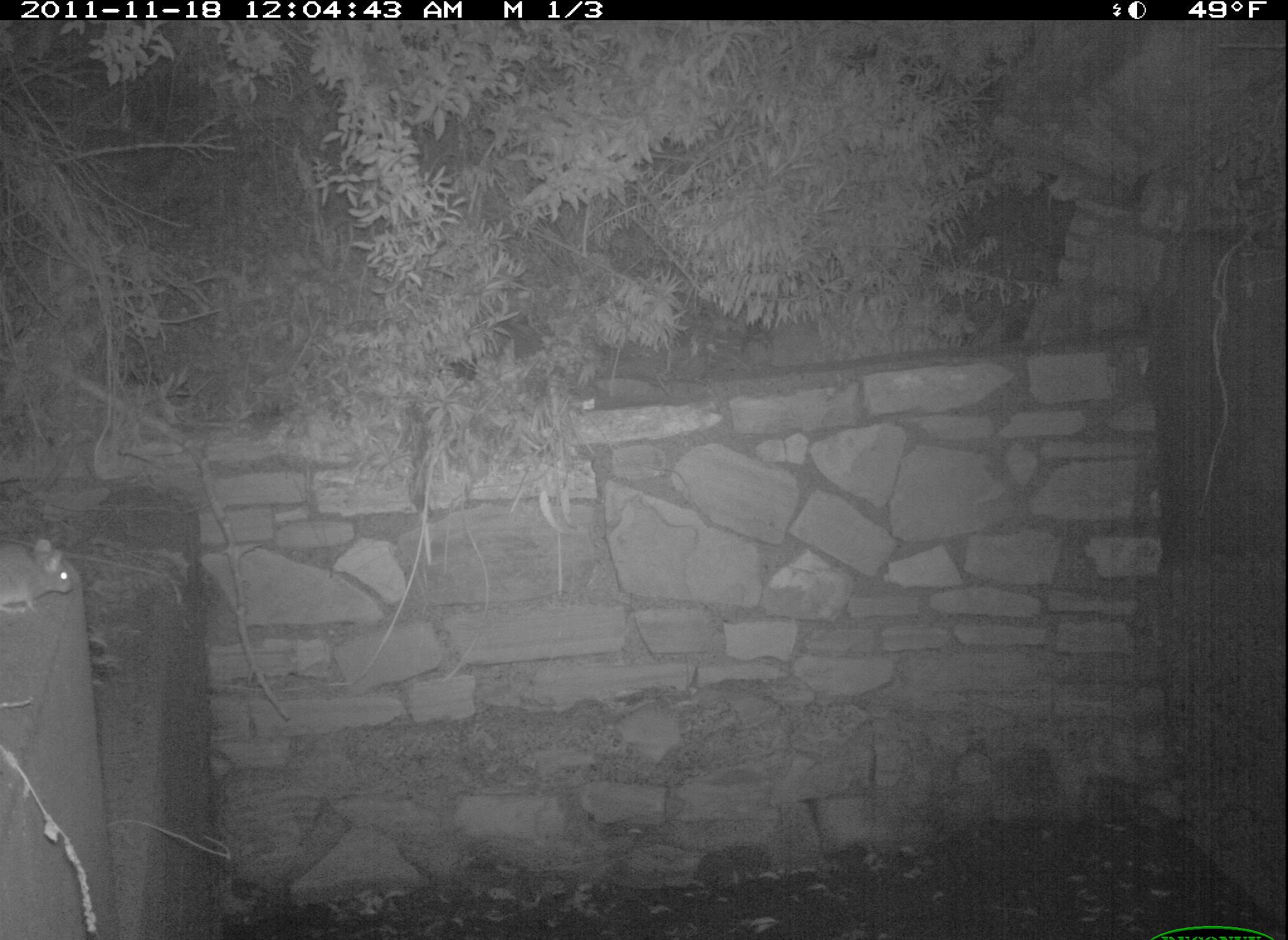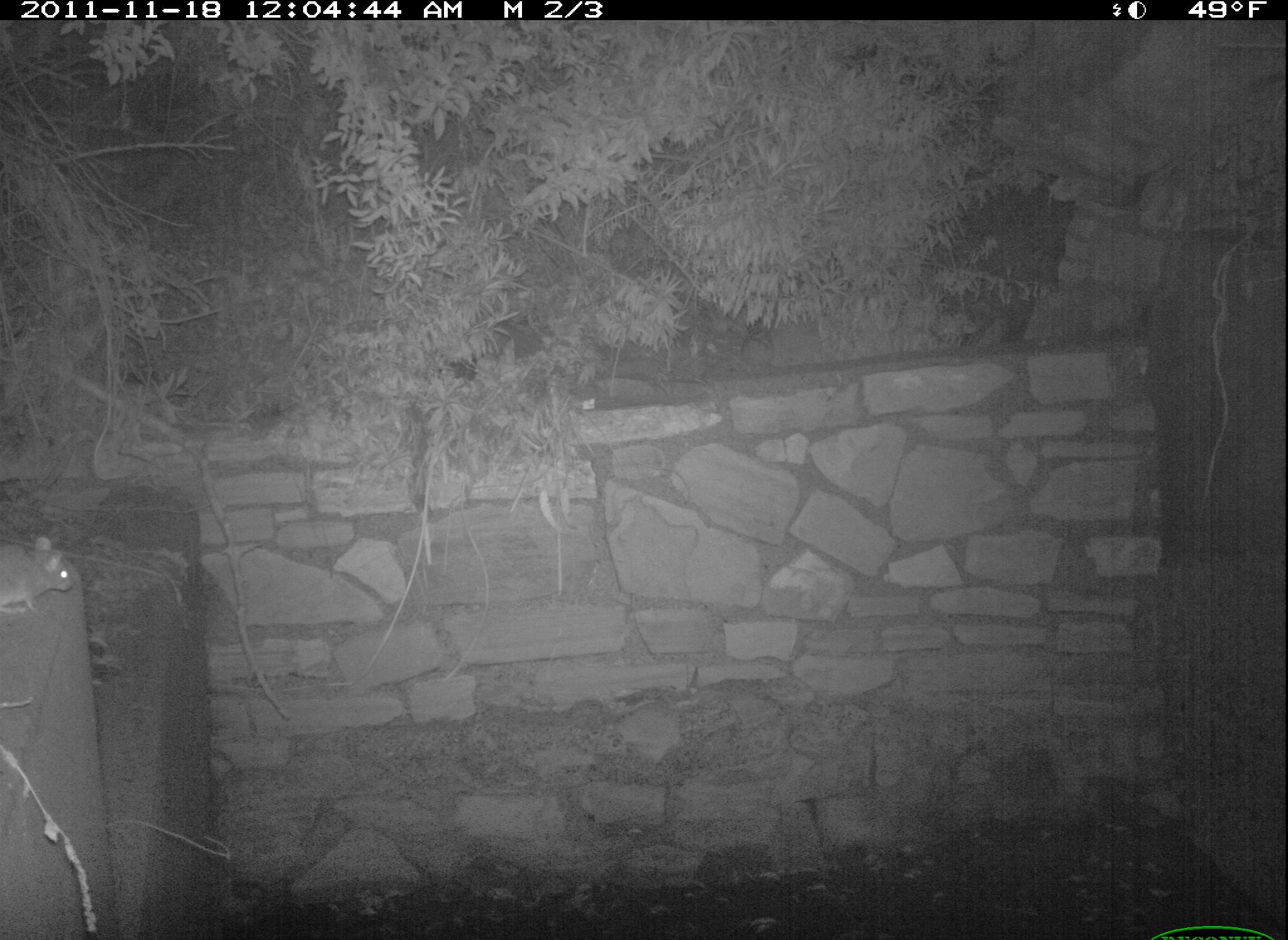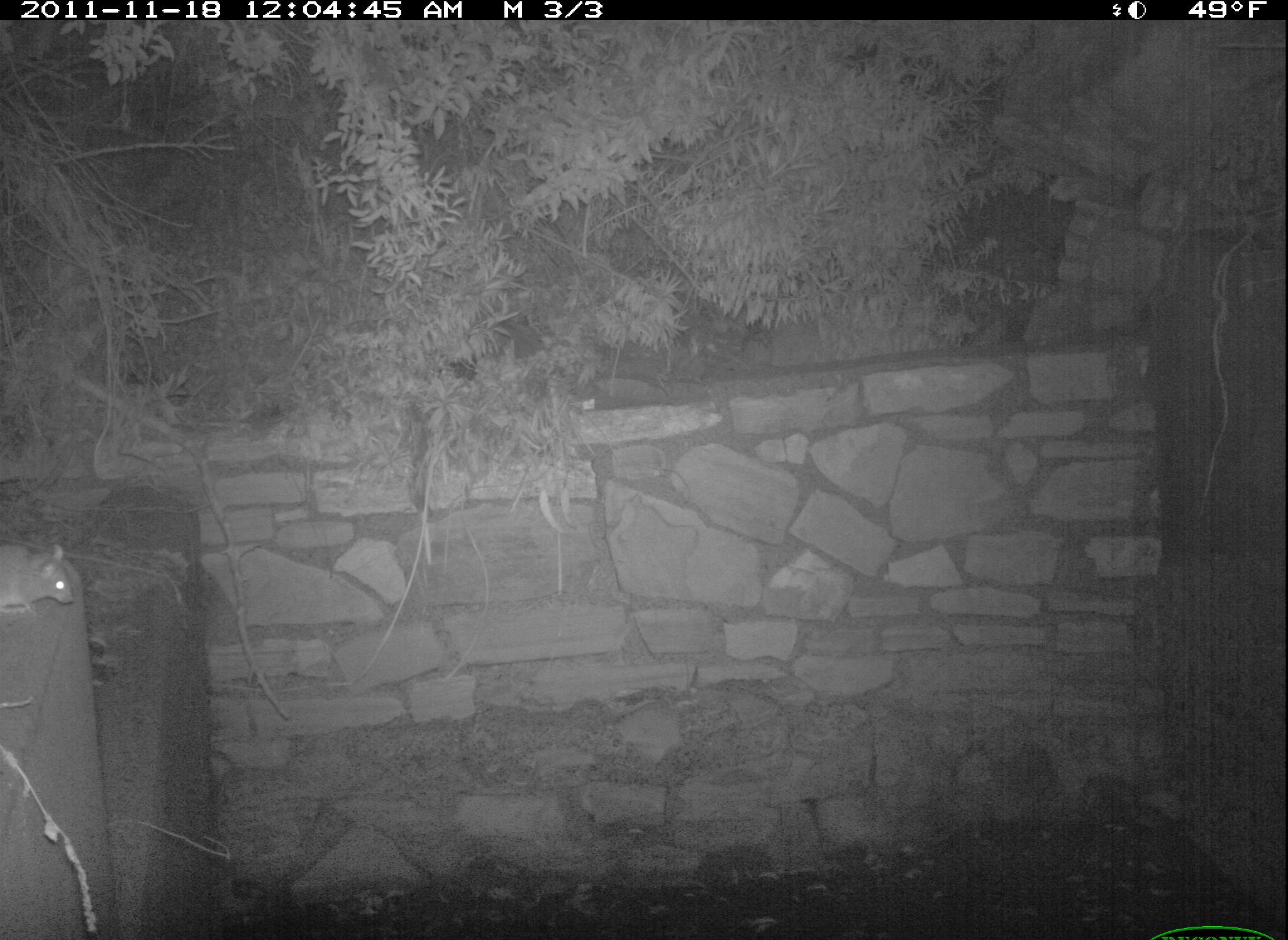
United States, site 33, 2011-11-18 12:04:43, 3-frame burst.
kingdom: Animalia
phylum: Chordata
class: Mammalia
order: Rodentia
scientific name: Rodentia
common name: rodent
Rodent (Rodentia).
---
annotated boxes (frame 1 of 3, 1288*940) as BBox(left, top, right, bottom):
rodent: BBox(4, 529, 81, 618)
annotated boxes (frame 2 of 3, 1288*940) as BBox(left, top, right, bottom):
rodent: BBox(3, 530, 84, 622)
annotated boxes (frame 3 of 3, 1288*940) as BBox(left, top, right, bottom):
rodent: BBox(0, 541, 87, 630)